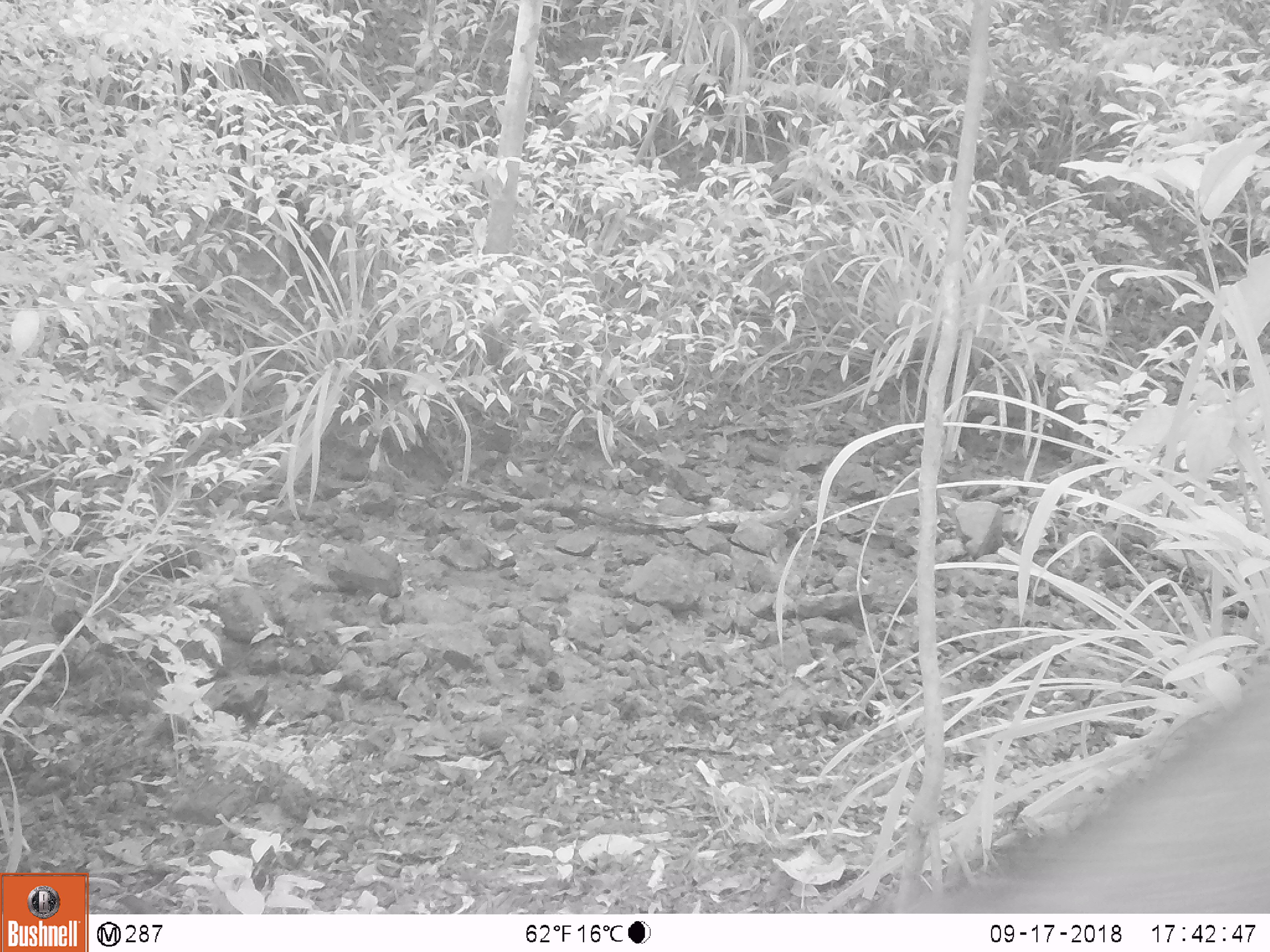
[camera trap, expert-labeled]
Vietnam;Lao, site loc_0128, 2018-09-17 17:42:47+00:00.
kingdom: Animalia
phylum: Chordata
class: Mammalia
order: Artiodactyla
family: Suidae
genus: Sus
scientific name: Sus scrofa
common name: eurasian wild pig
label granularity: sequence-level